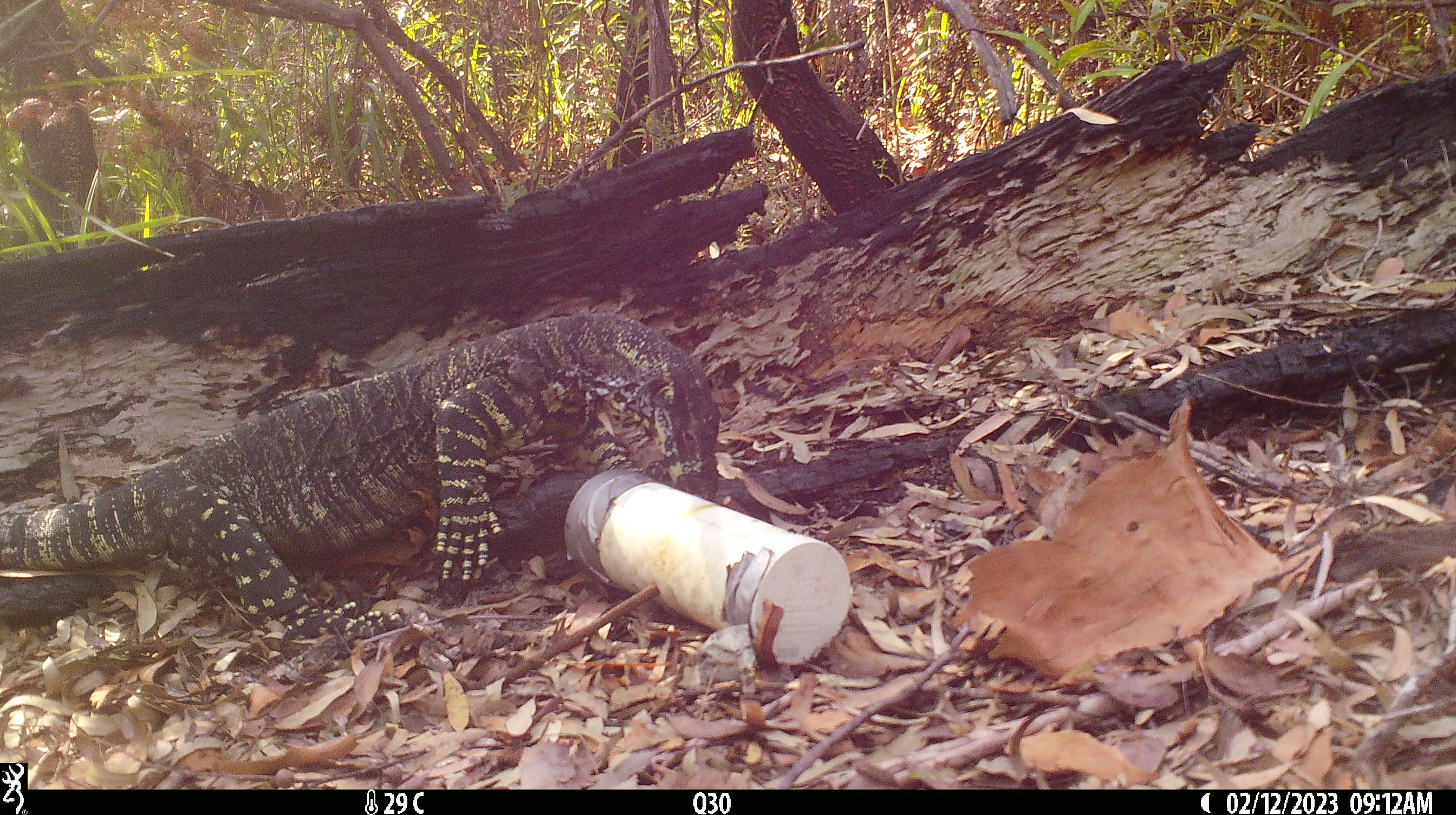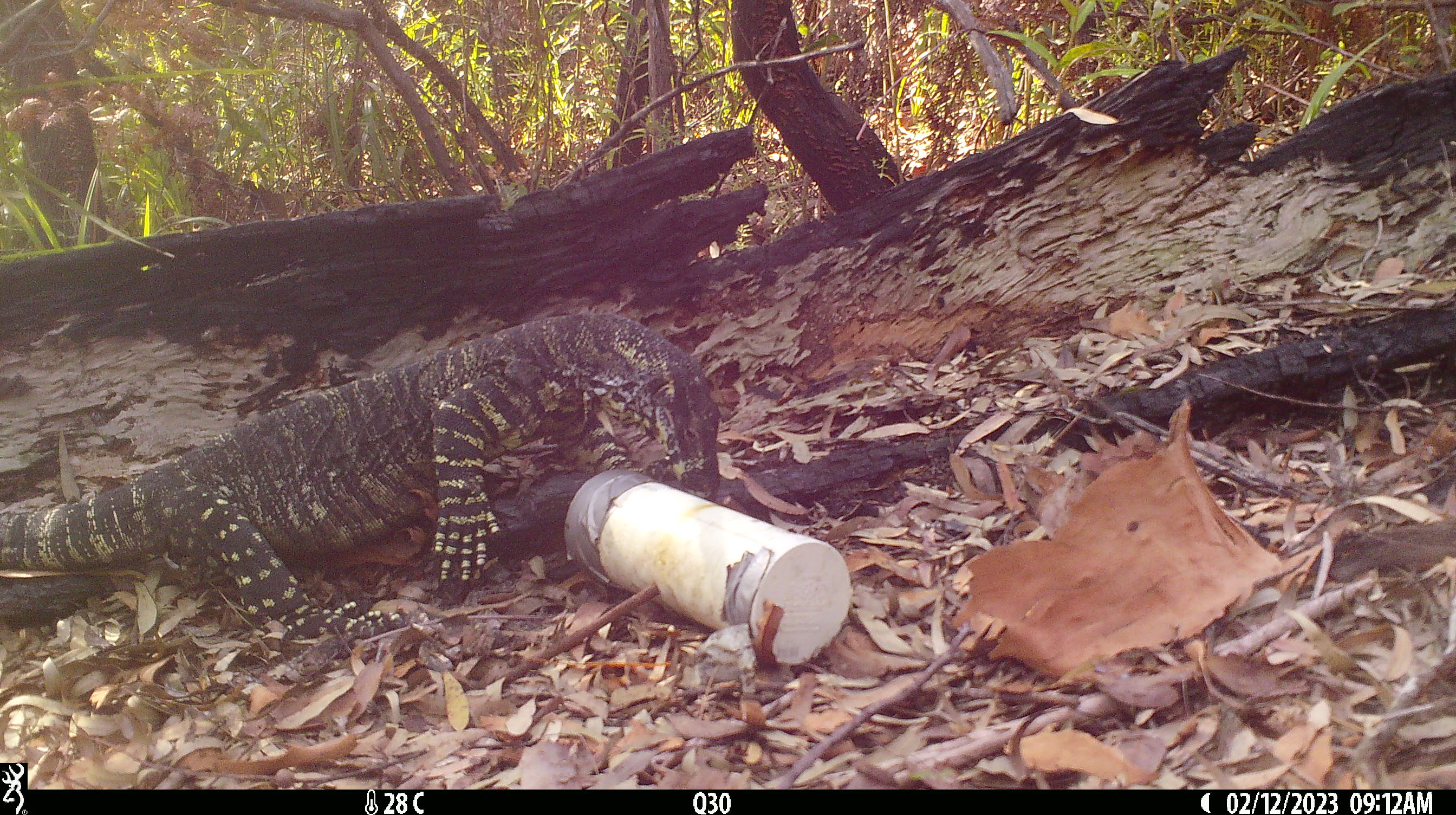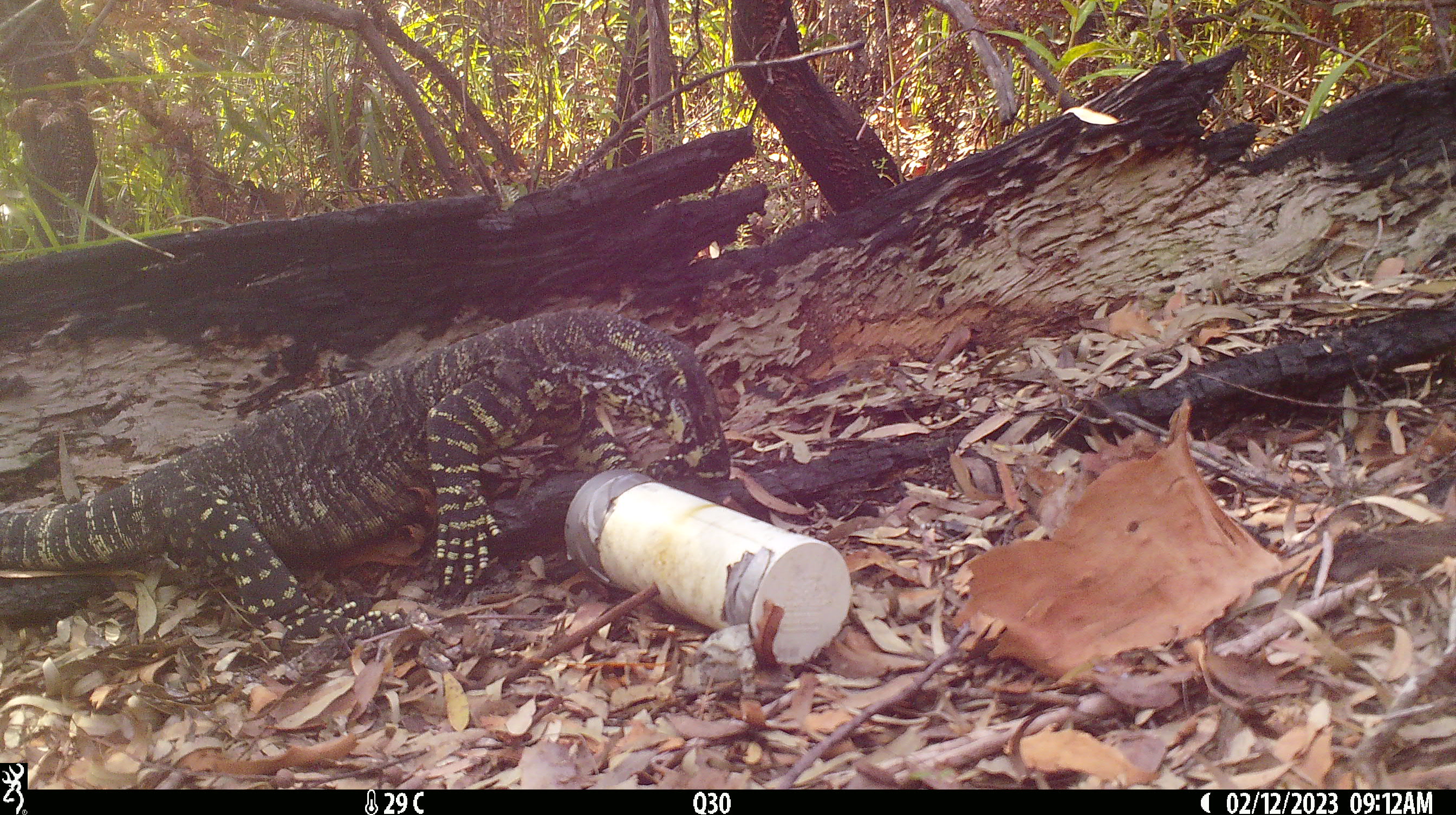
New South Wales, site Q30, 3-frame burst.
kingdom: Animalia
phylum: Chordata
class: Reptilia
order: Squamata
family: Varanidae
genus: Varanus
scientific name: Varanus varius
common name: lace monitor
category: goanna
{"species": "goanna (lace monitor) (Varanus varius)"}